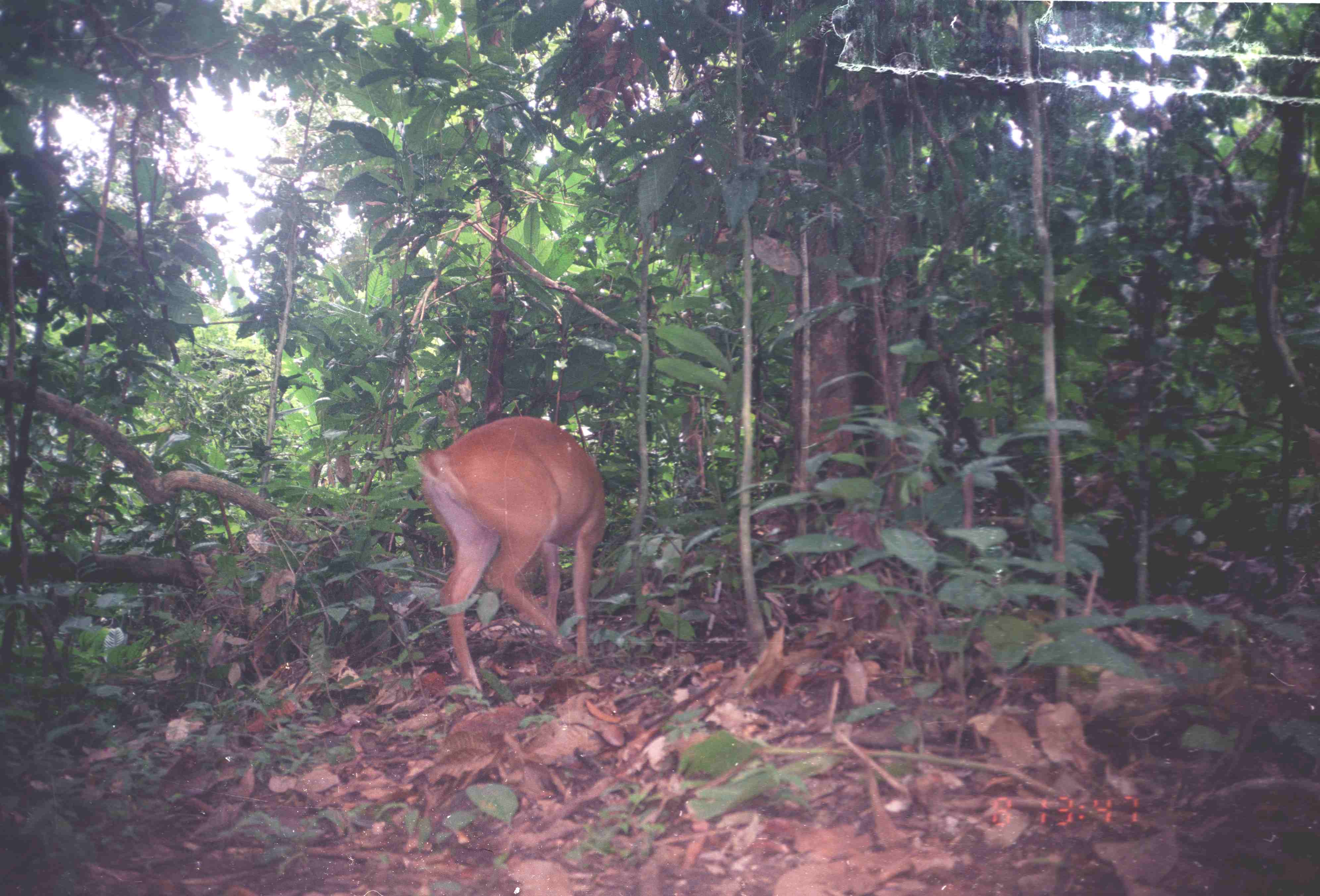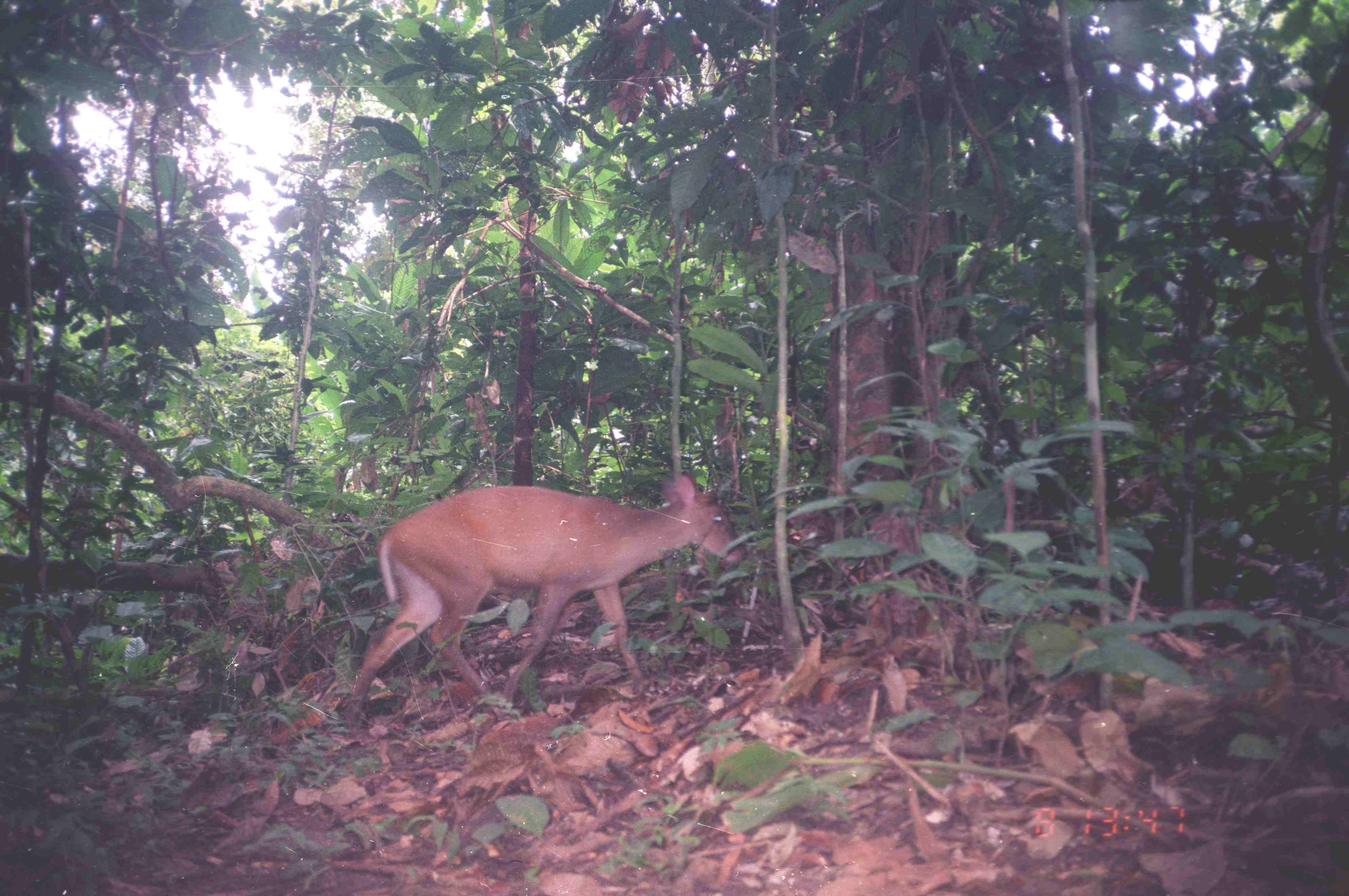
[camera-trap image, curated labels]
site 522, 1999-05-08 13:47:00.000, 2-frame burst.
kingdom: Animalia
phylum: Chordata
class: Mammalia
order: Artiodactyla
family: Cervidae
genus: Muntiacus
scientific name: Muntiacus muntjak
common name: southern red muntjac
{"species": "Muntiacus muntjak (southern red muntjac)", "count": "1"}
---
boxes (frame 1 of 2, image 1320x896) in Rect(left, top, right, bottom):
muntiacus muntjak: Rect(409, 414, 607, 696)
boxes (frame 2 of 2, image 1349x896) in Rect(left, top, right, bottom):
muntiacus muntjak: Rect(346, 468, 743, 720)